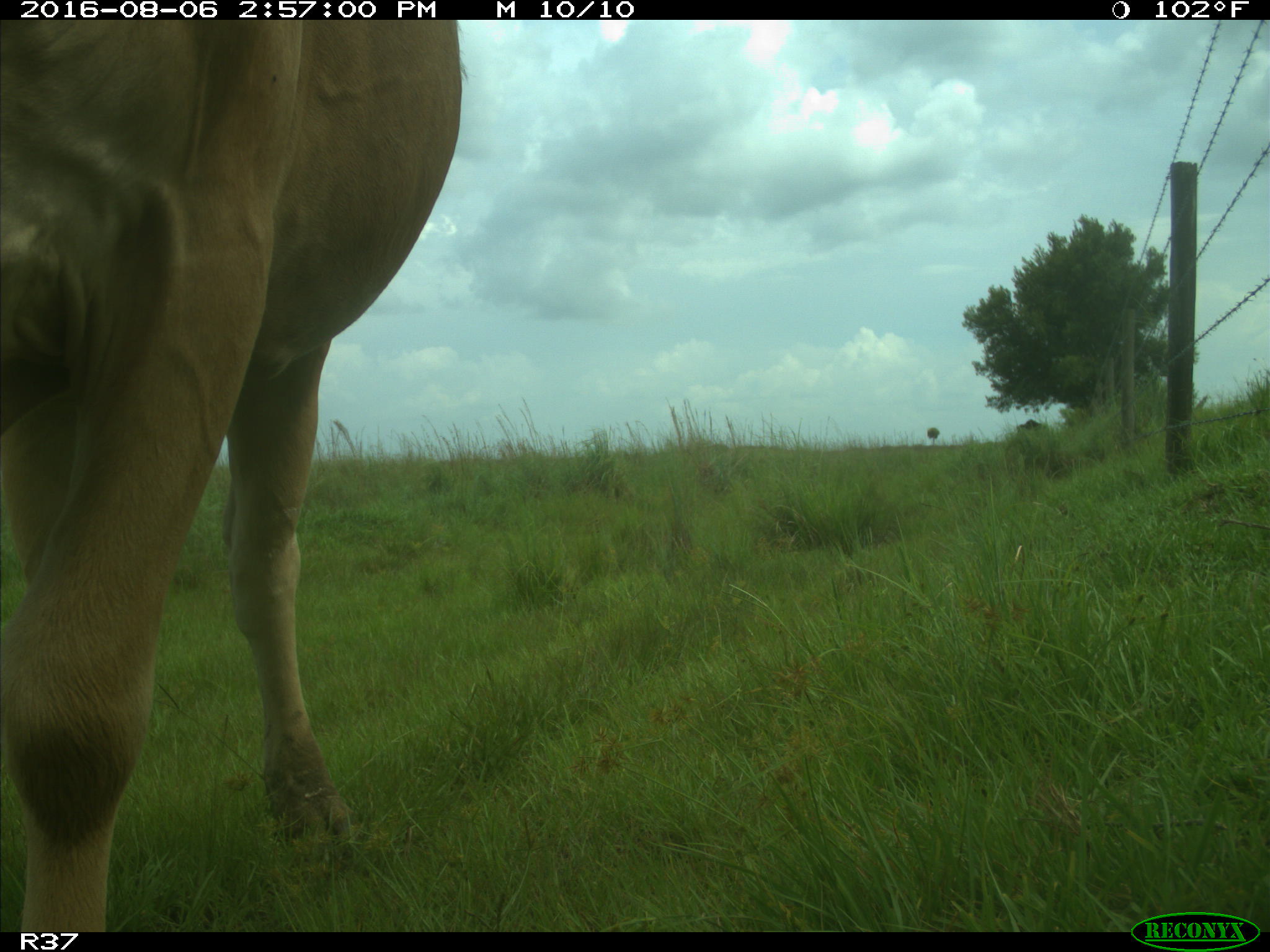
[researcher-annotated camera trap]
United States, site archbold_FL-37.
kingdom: Animalia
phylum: Chordata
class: Mammalia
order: Artiodactyla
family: Bovidae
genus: Bos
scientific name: Bos taurus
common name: domestic cow